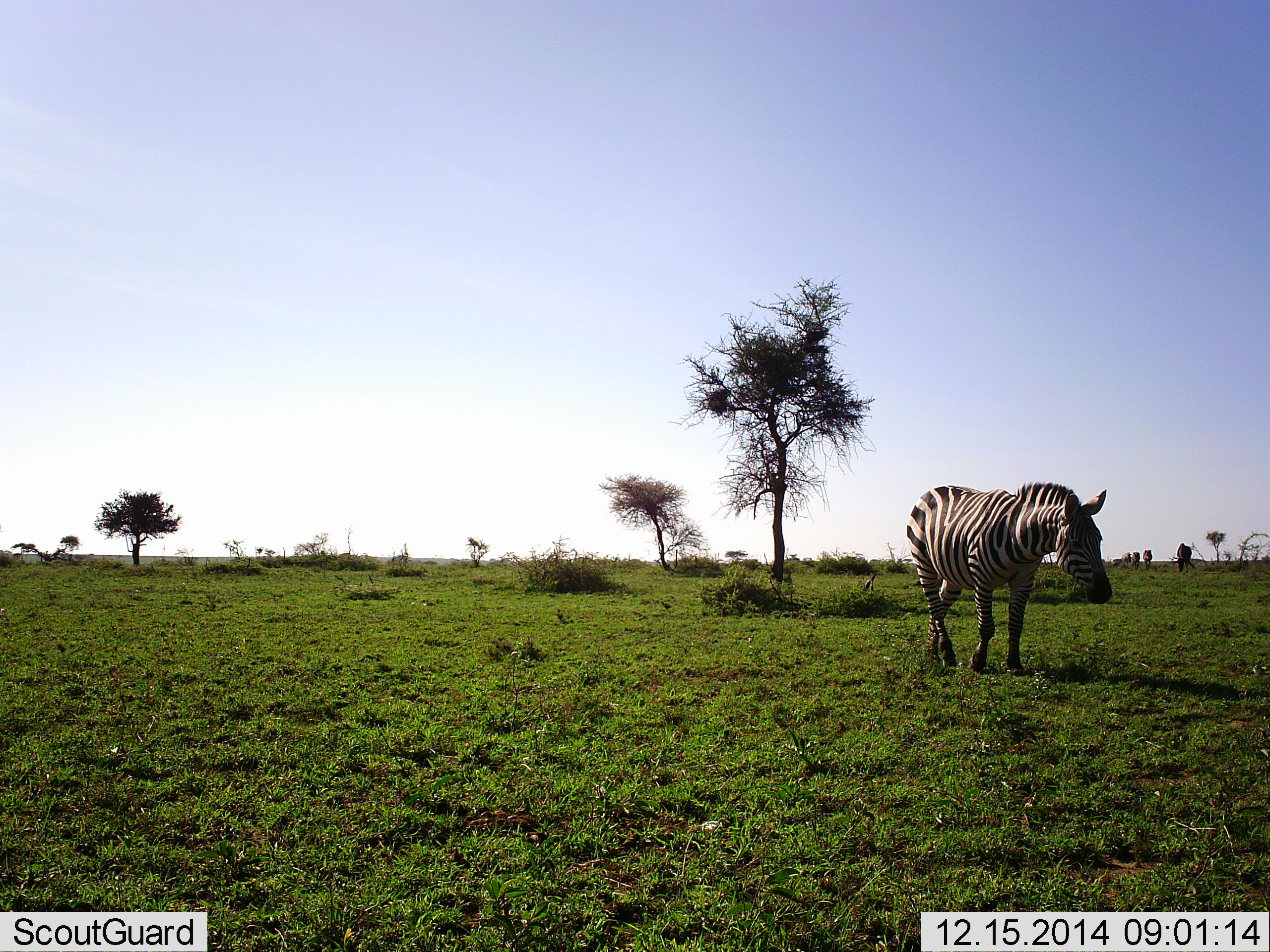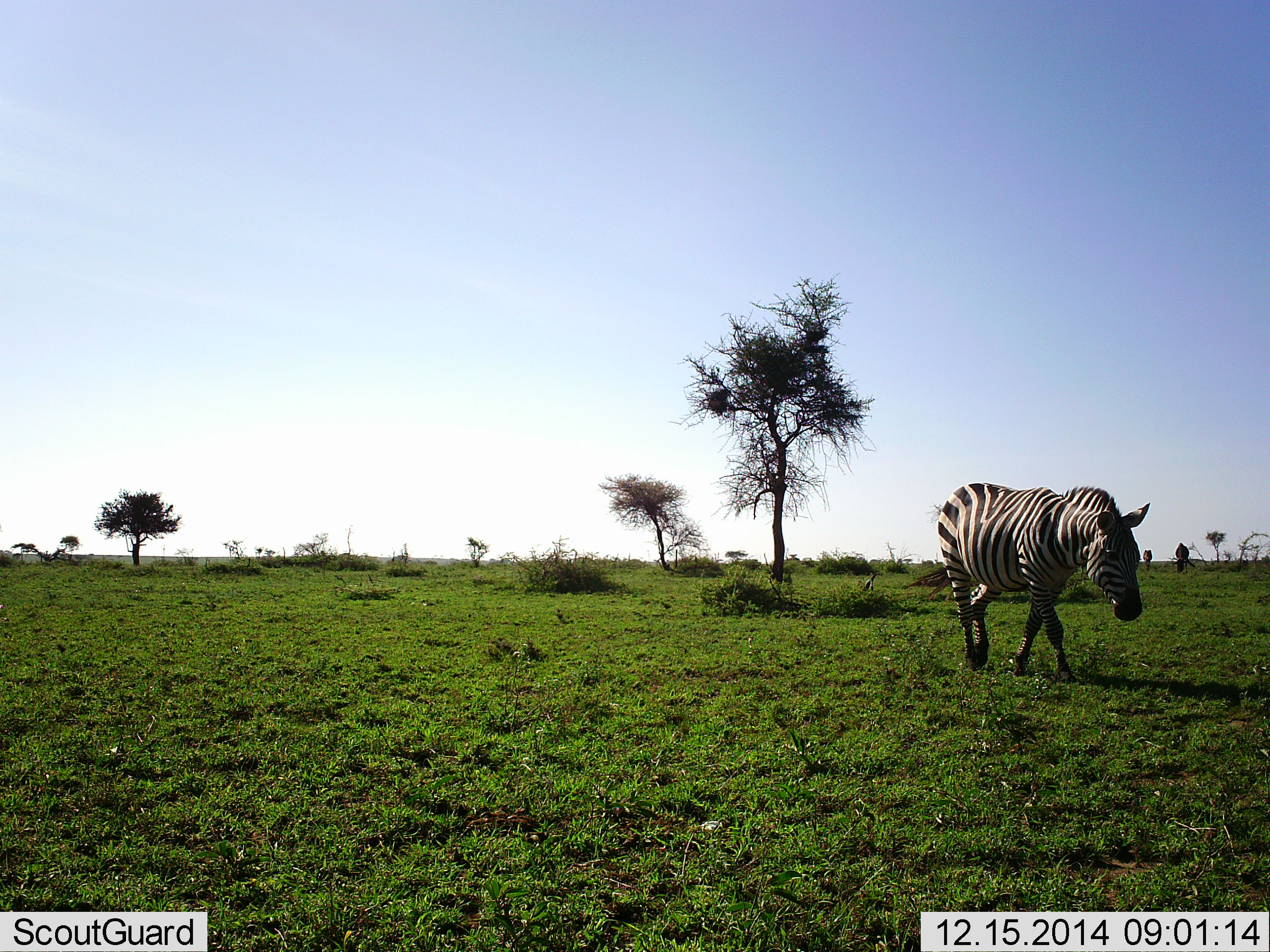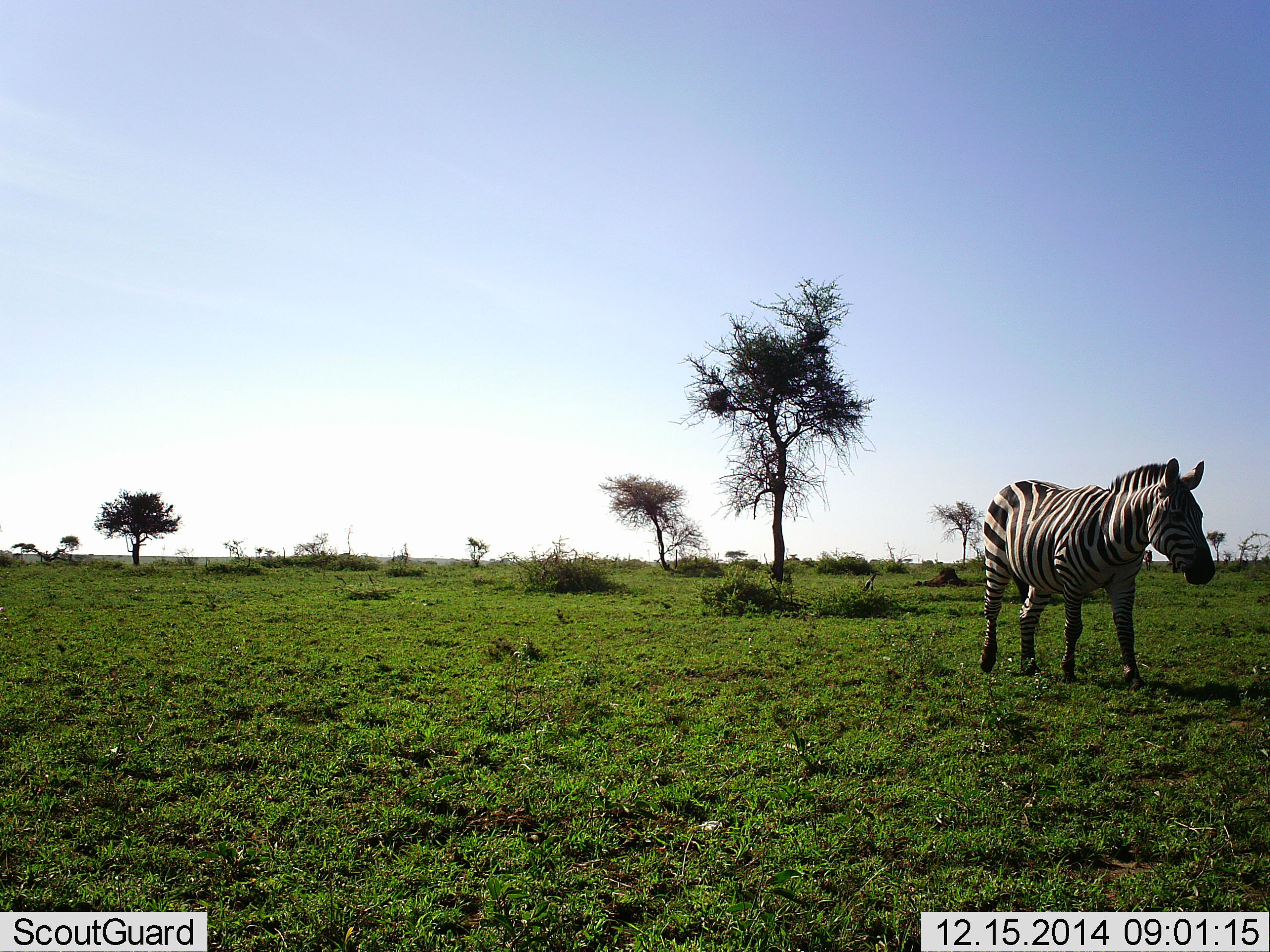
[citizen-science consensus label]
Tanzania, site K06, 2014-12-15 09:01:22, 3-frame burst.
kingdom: Animalia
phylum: Chordata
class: Mammalia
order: Perissodactyla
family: Equidae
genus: Equus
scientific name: Equus quagga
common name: plains zebra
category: zebra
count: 1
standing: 17%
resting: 0%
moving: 83%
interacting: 0%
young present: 0%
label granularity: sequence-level